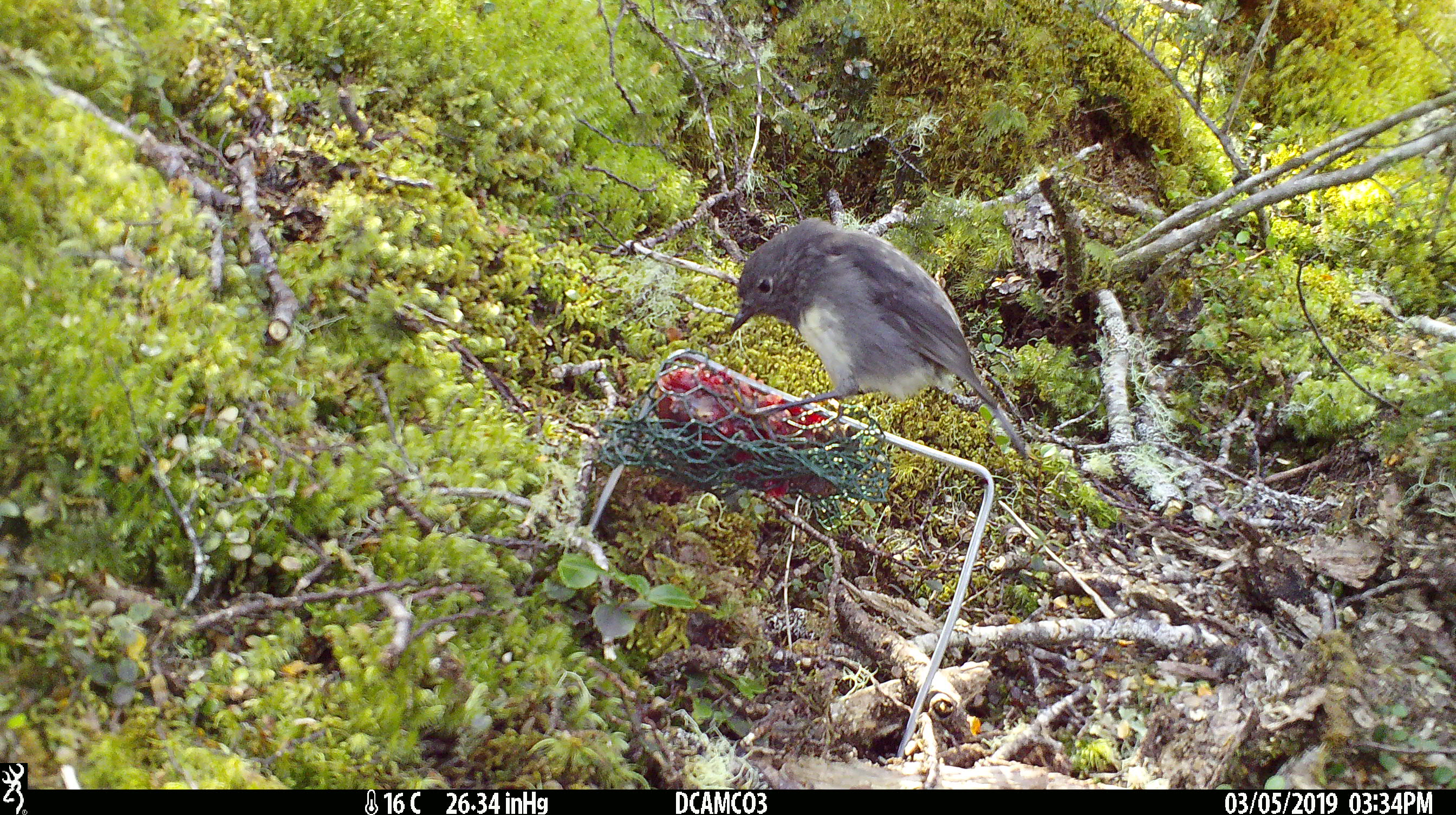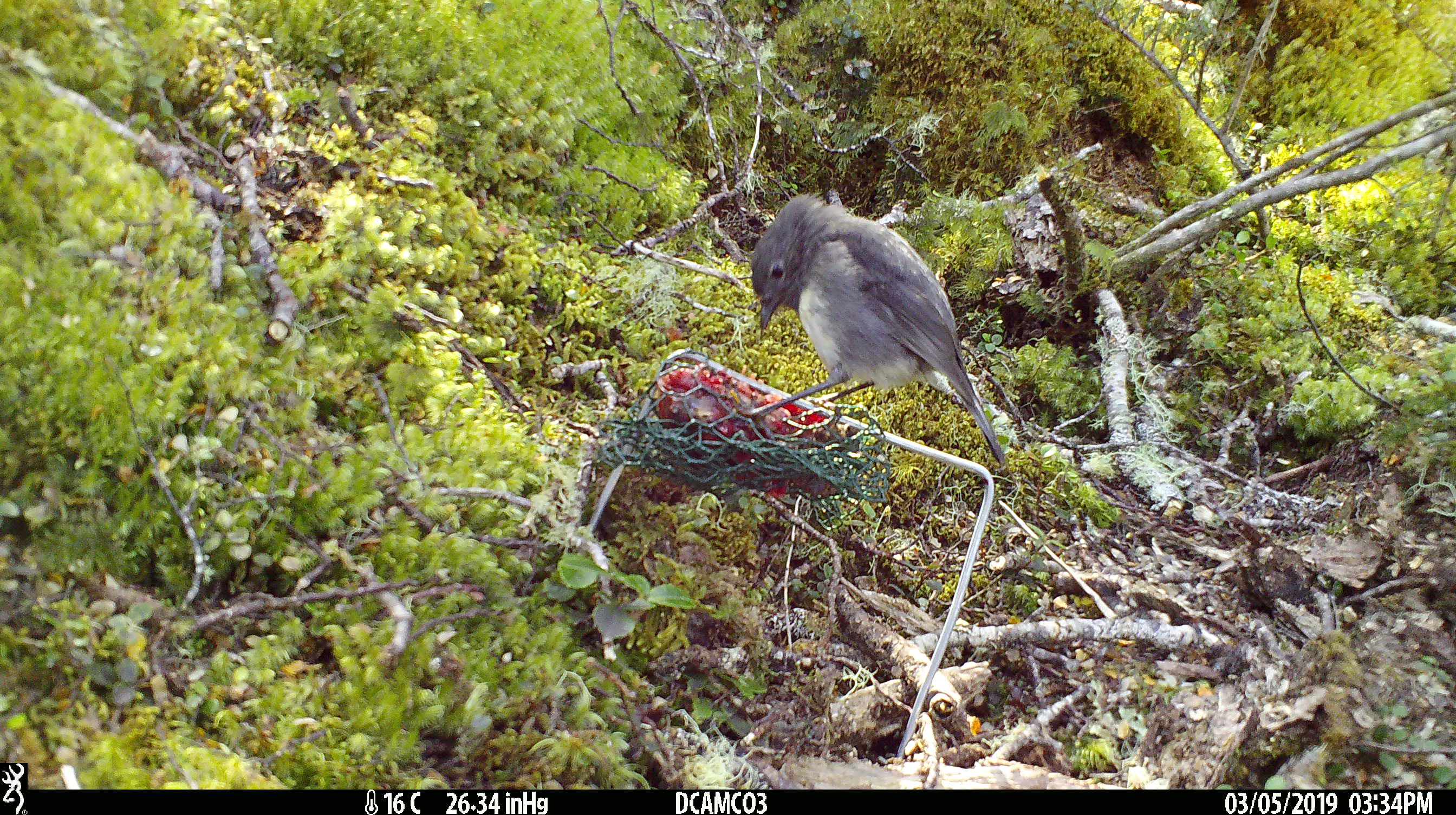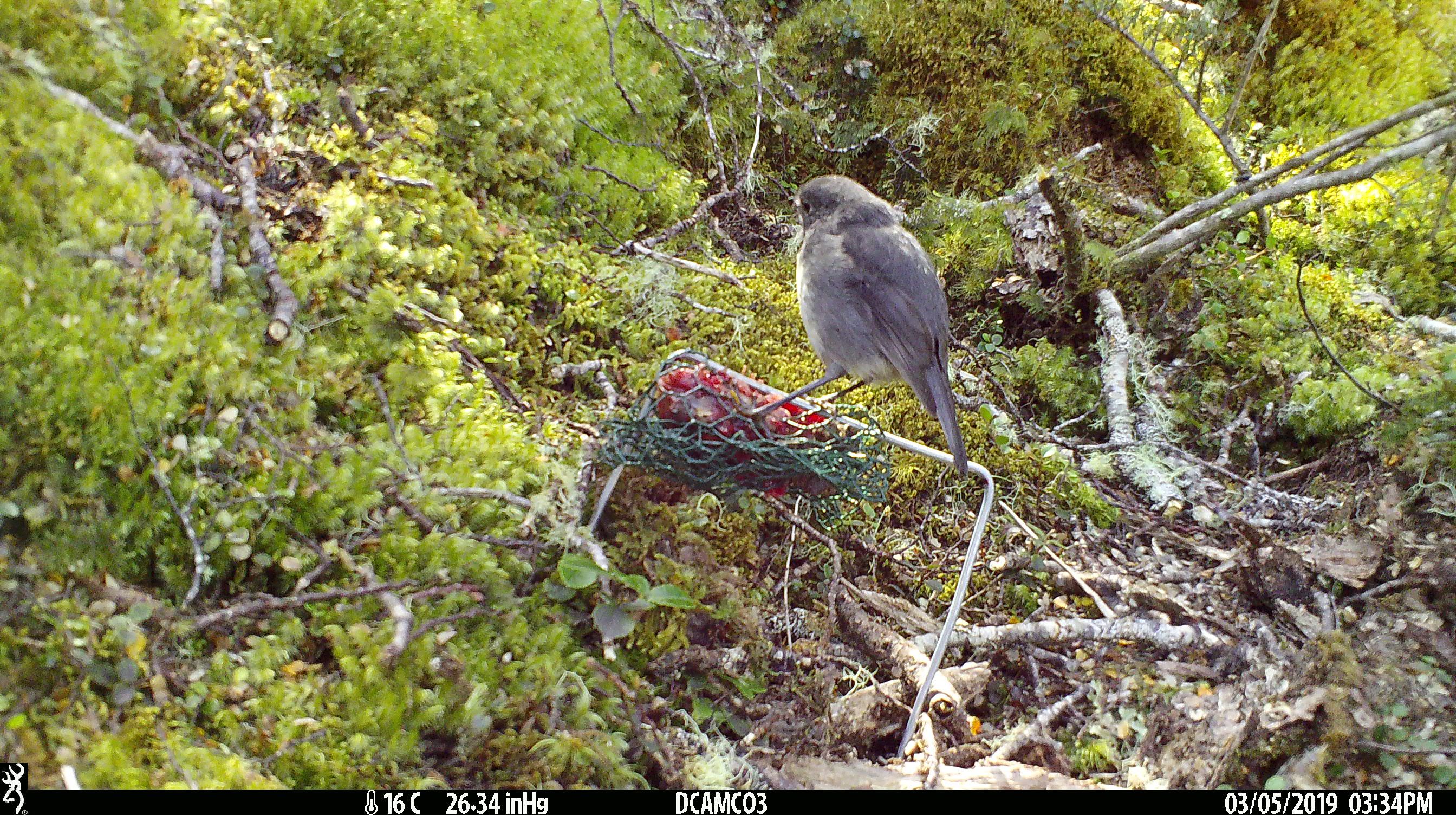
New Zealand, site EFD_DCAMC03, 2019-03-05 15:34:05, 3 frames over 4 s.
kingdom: Animalia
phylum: Chordata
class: Aves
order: Passeriformes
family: Petroicidae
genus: Petroica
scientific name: Petroica australis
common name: new zealand robin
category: robin